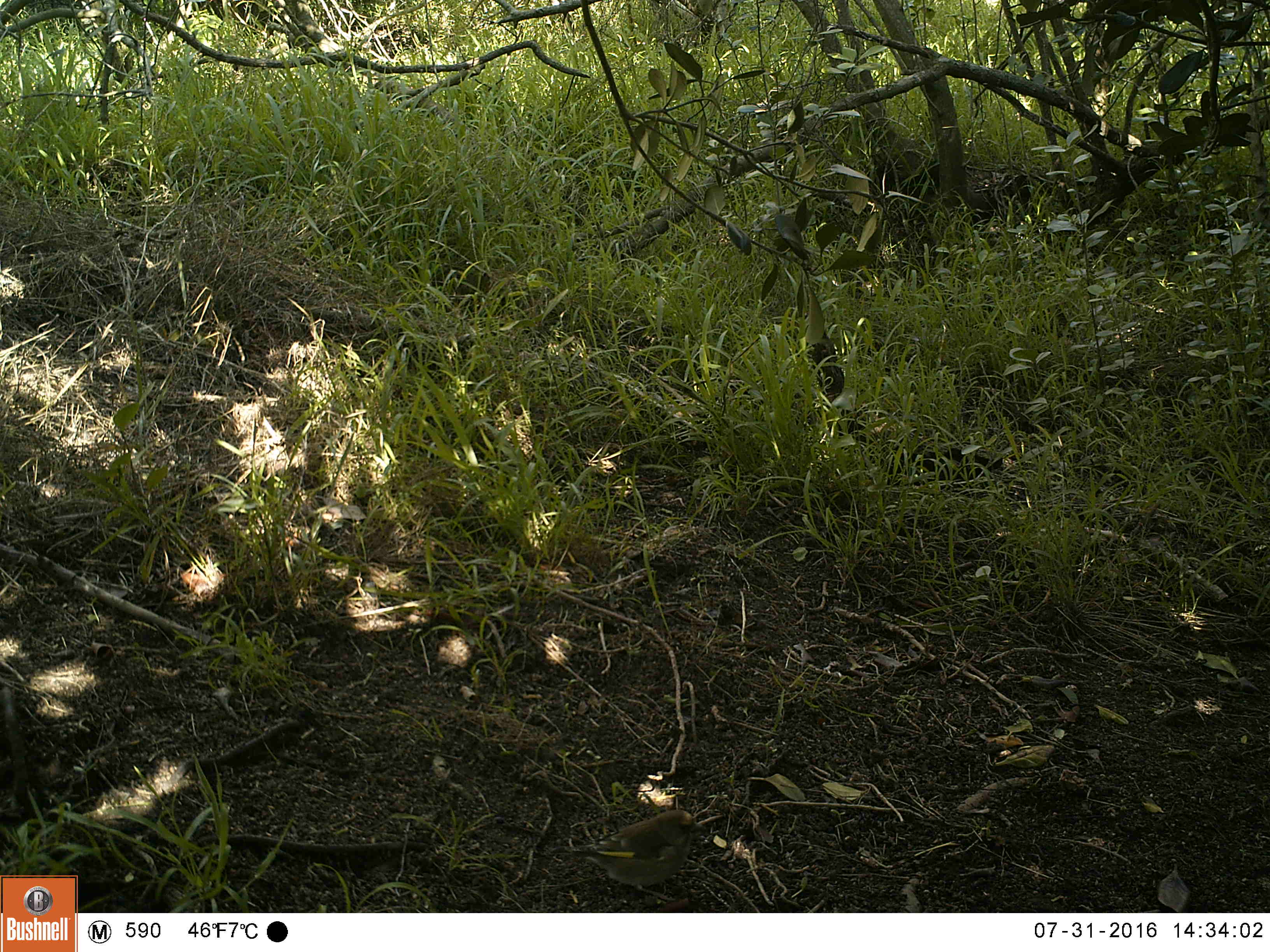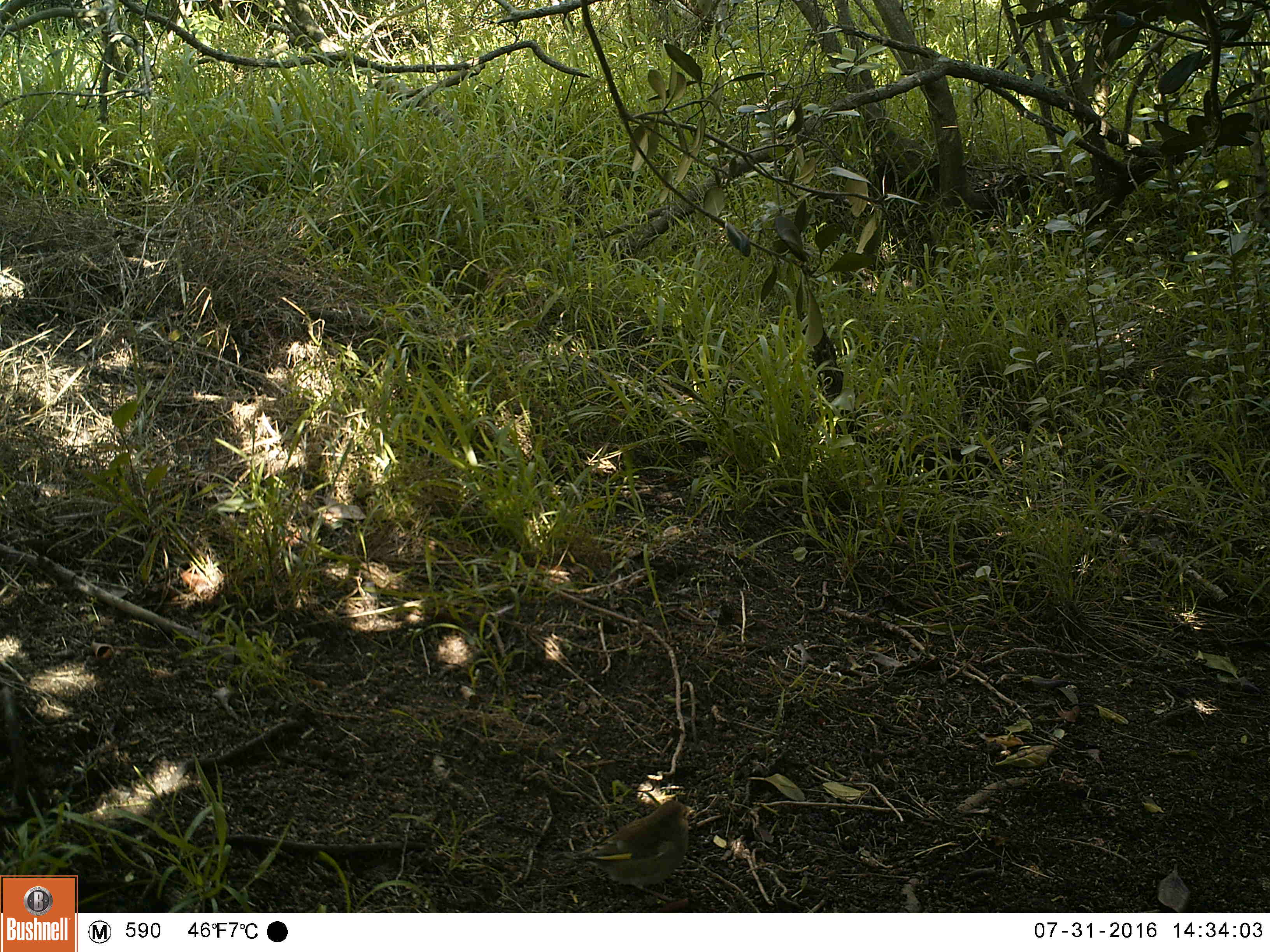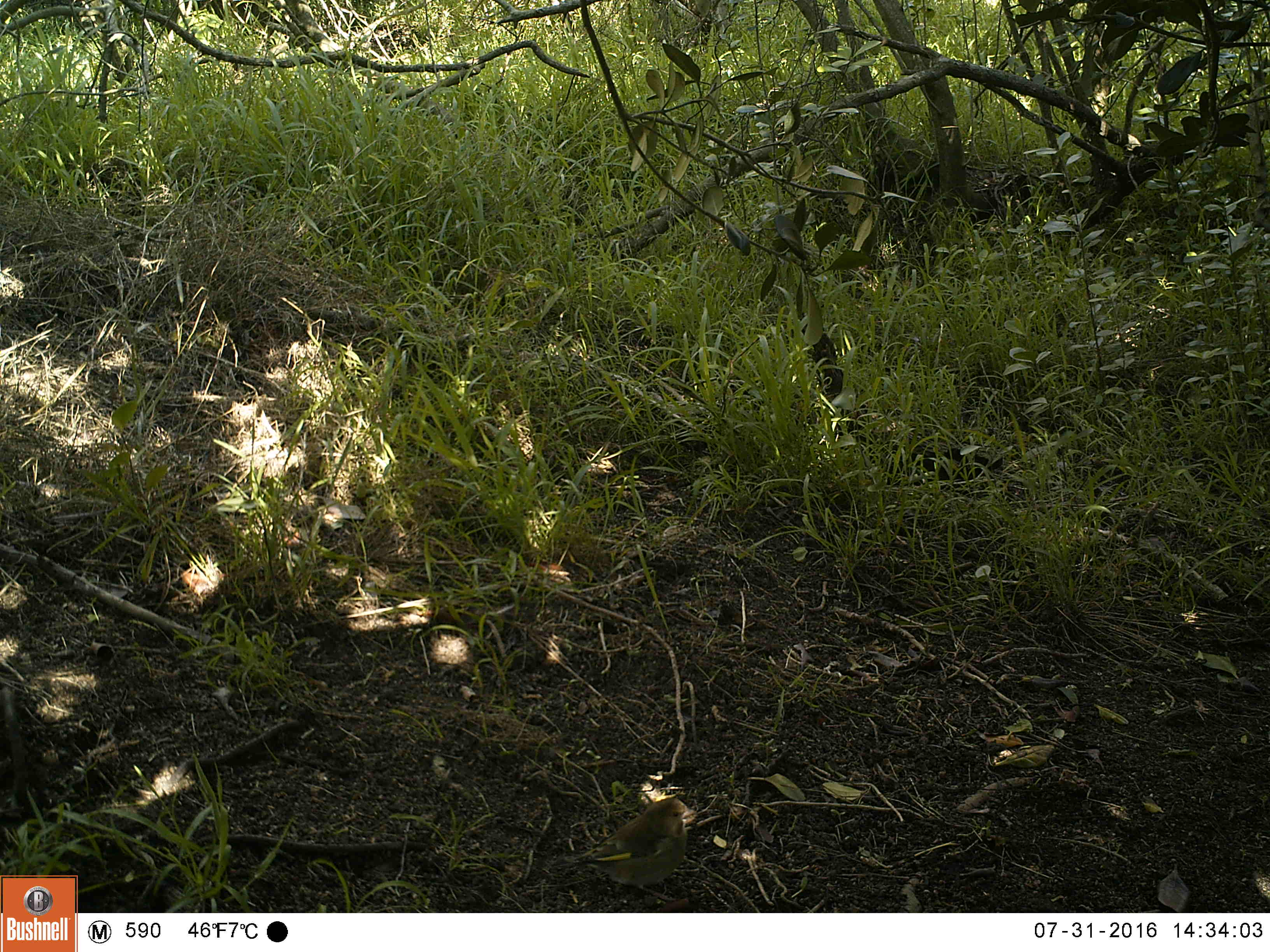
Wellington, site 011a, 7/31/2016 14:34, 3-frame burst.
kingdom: Animalia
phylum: Chordata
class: Aves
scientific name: Aves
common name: bird